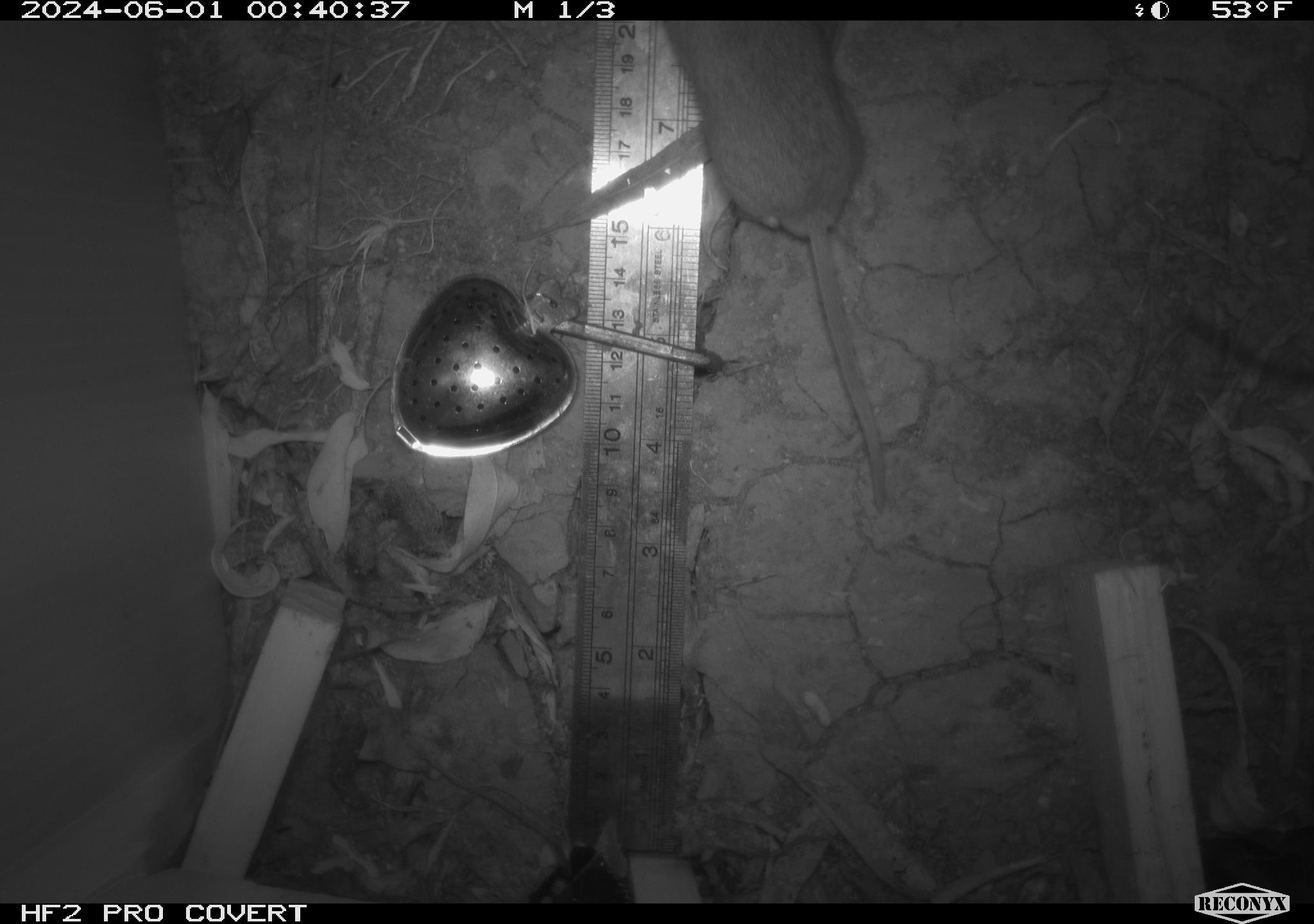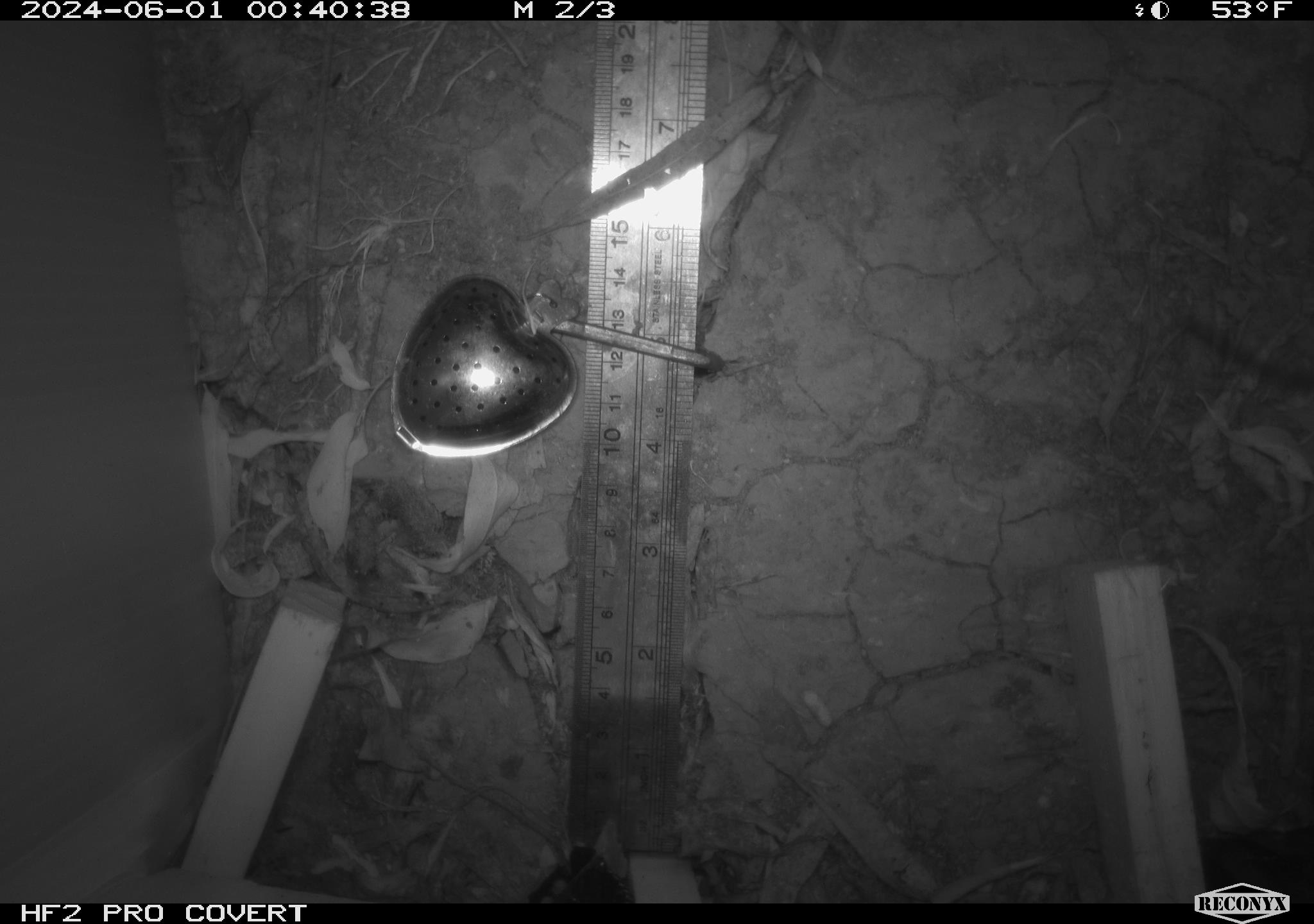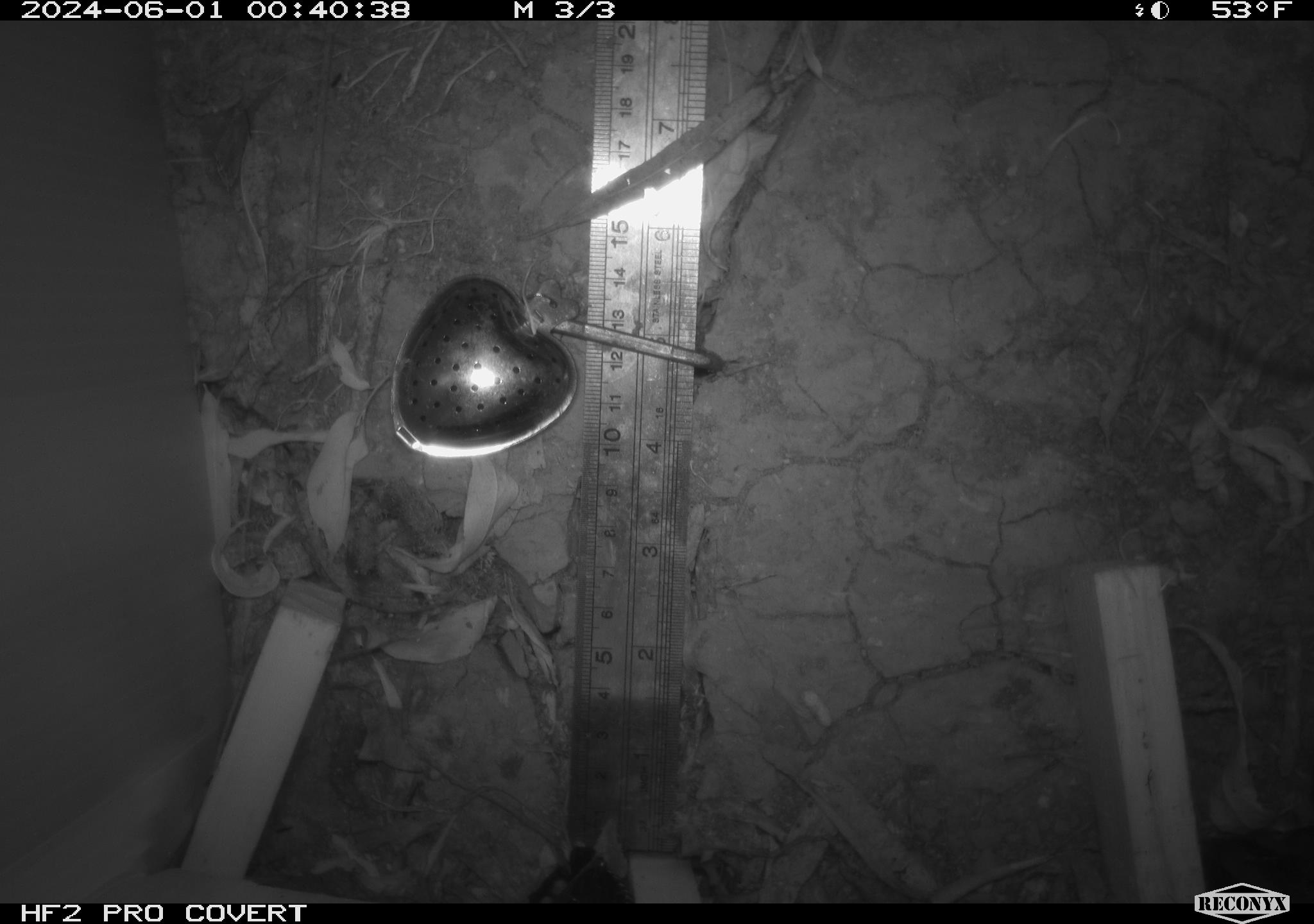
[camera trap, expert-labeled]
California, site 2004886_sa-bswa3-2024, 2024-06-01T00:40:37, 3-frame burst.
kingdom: Animalia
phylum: Chordata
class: Mammalia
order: Rodentia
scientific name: Rodentia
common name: mouse species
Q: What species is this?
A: Mouse species (Rodentia).